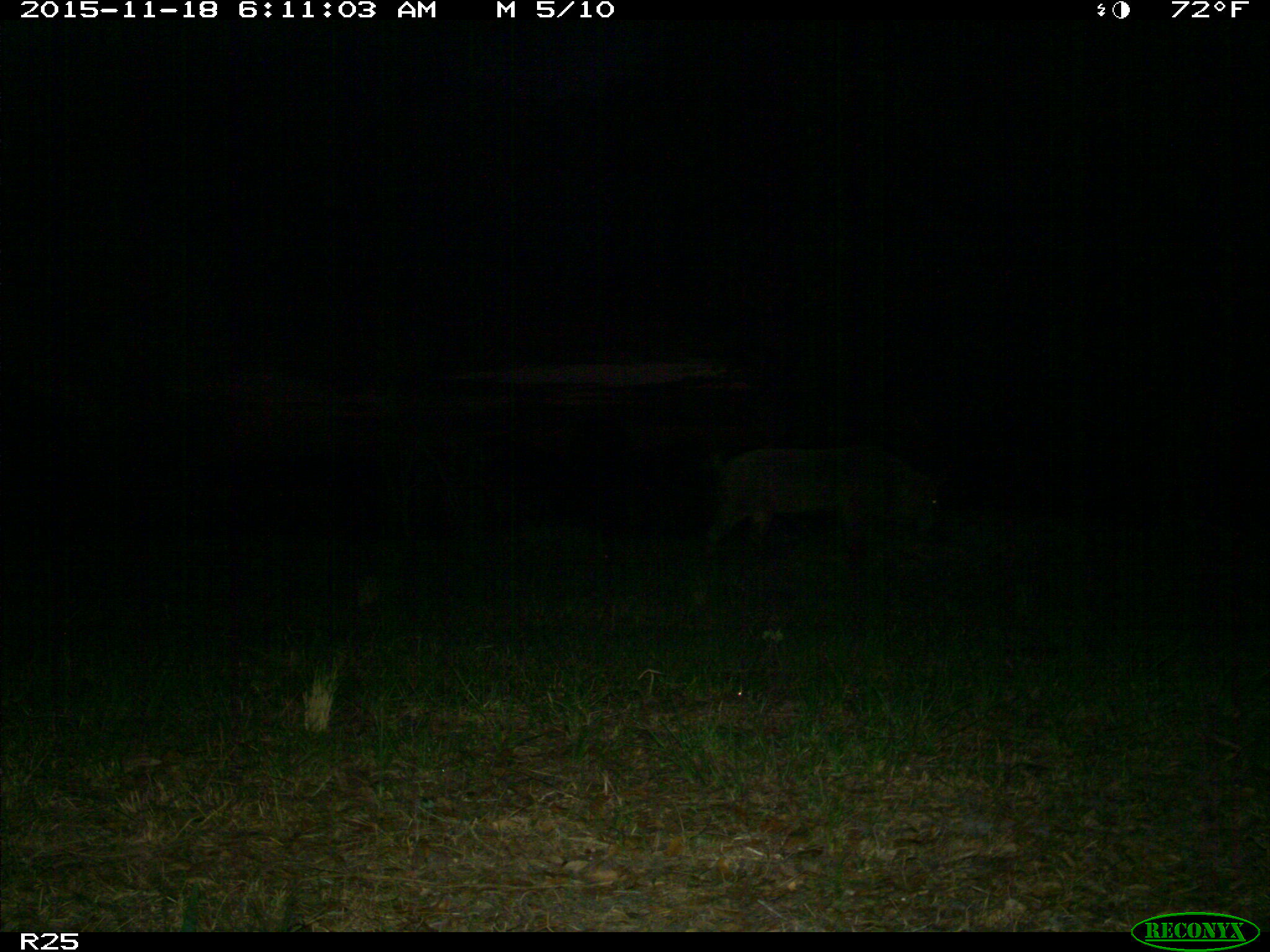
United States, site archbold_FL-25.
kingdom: Animalia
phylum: Chordata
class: Mammalia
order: Artiodactyla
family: Suidae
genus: Sus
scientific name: Sus scrofa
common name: wild boar